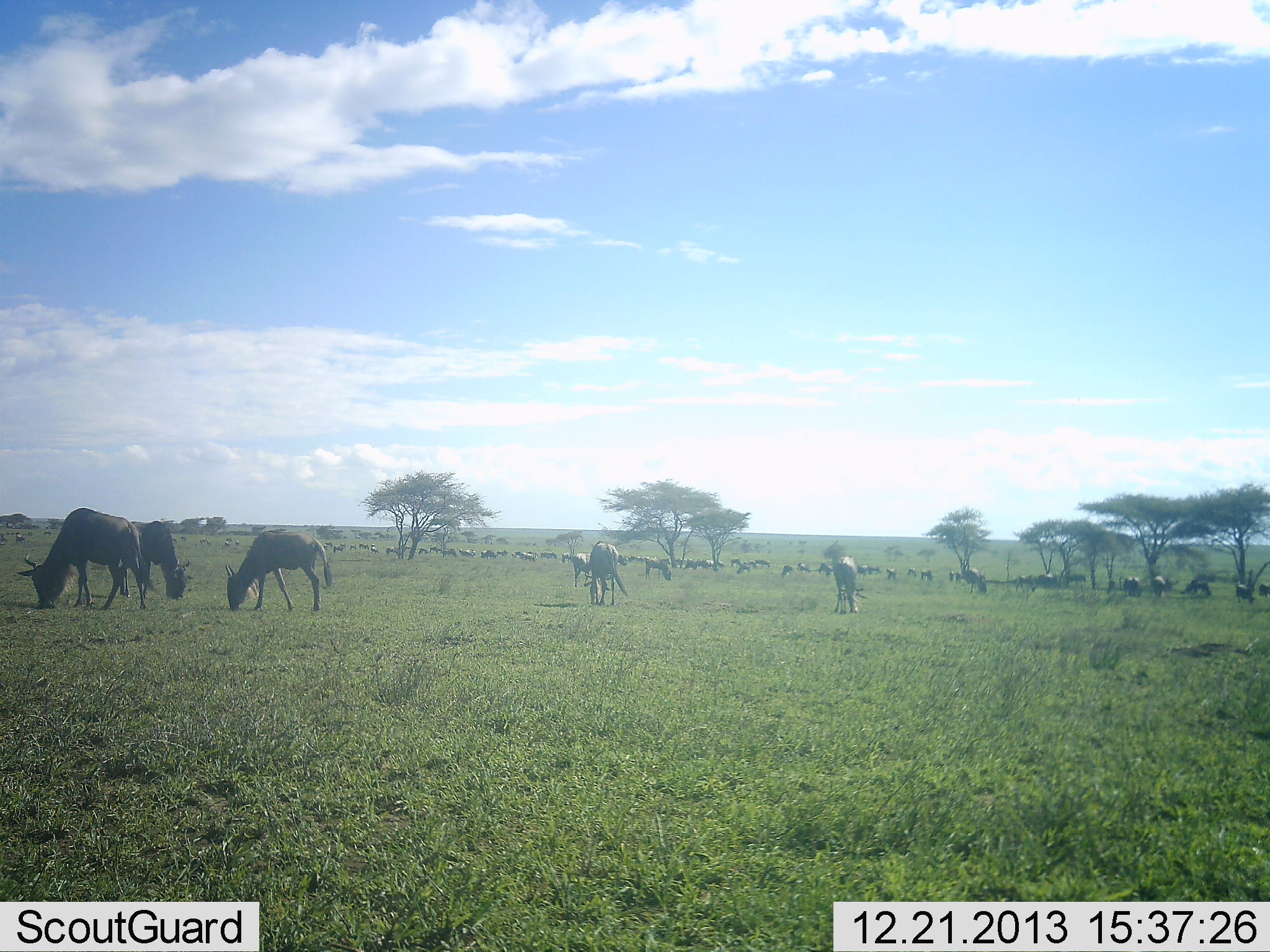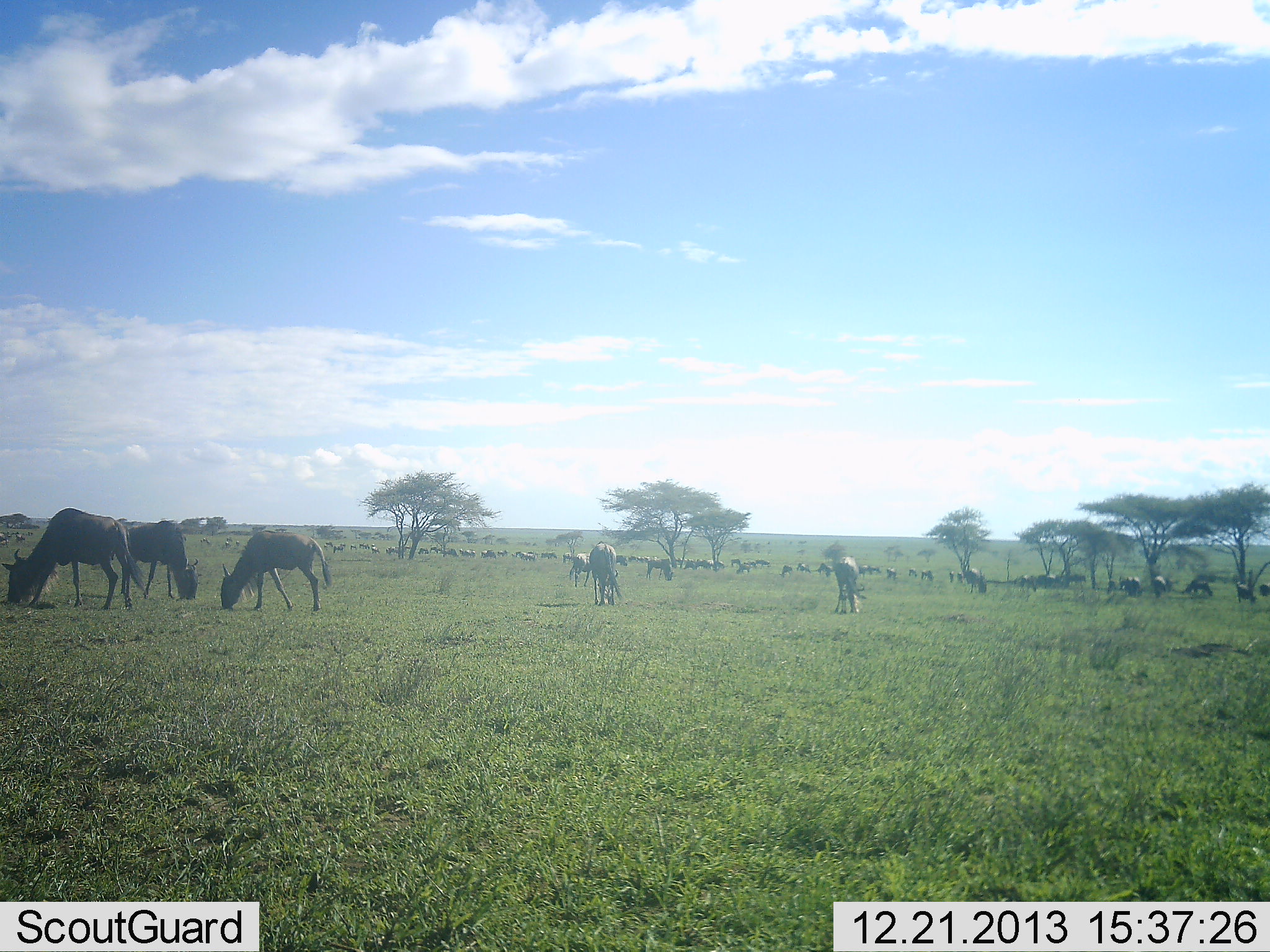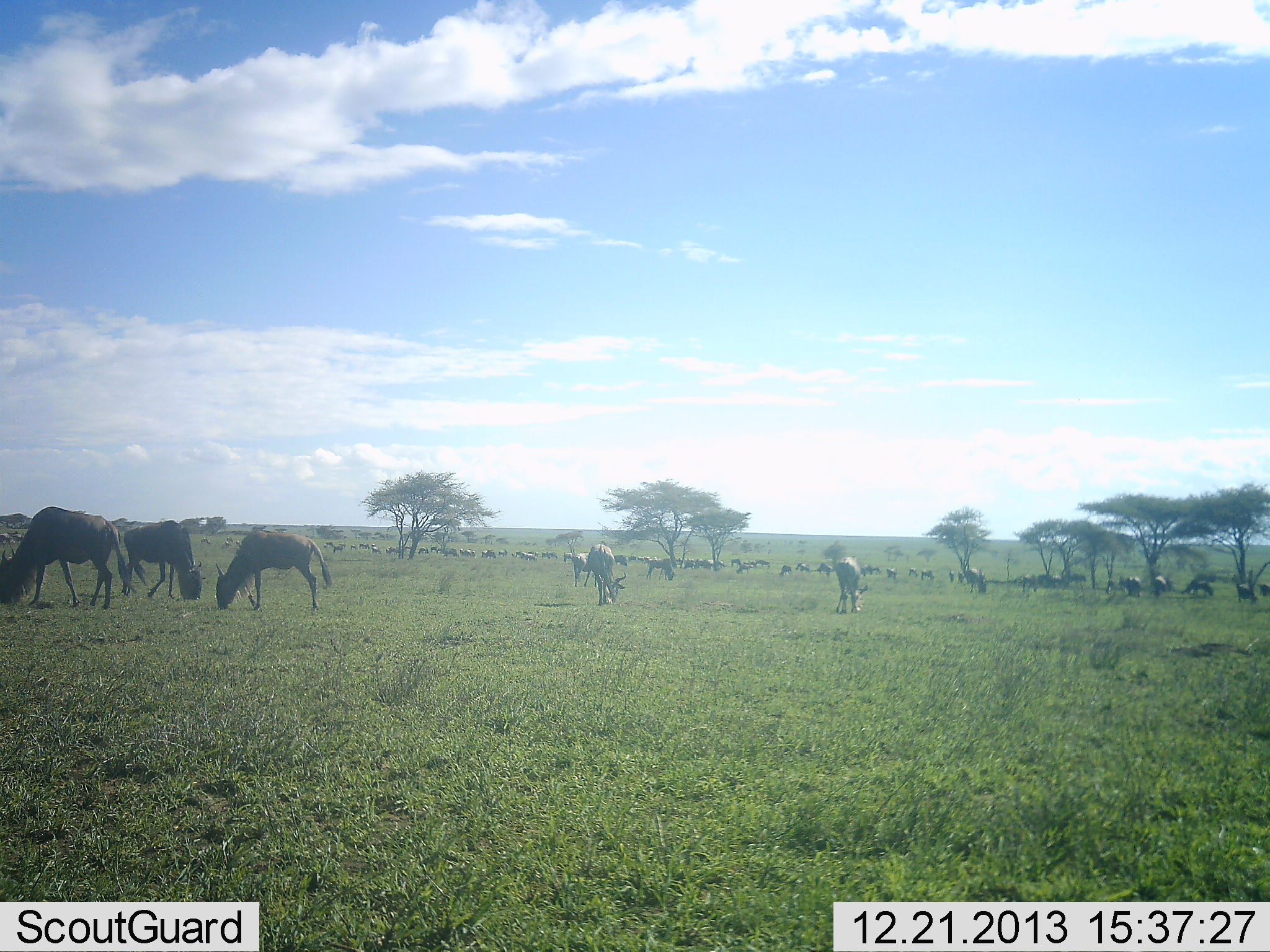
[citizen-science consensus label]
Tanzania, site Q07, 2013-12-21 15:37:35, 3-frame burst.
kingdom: Animalia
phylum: Chordata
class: Mammalia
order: Artiodactyla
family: Bovidae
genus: Connochaetes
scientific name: Connochaetes taurinus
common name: blue wildebeest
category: wildebeest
Wildebeest (blue wildebeest) (Connochaetes taurinus), count 11-50. Behavior (volunteer vote fractions): standing 33%, resting 8%, moving 8%, interacting 0%. Young present (vote fraction): 0%. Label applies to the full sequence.